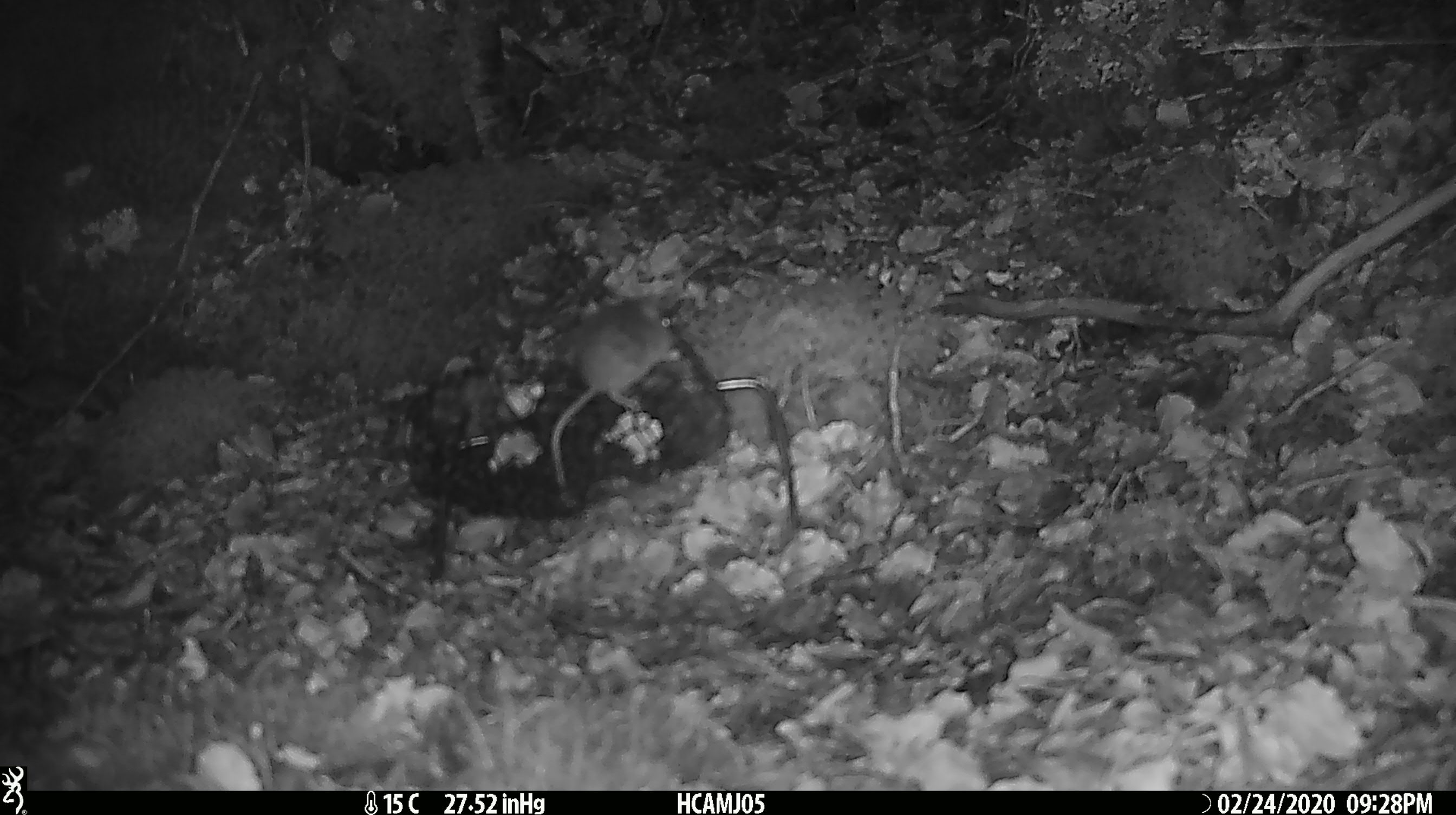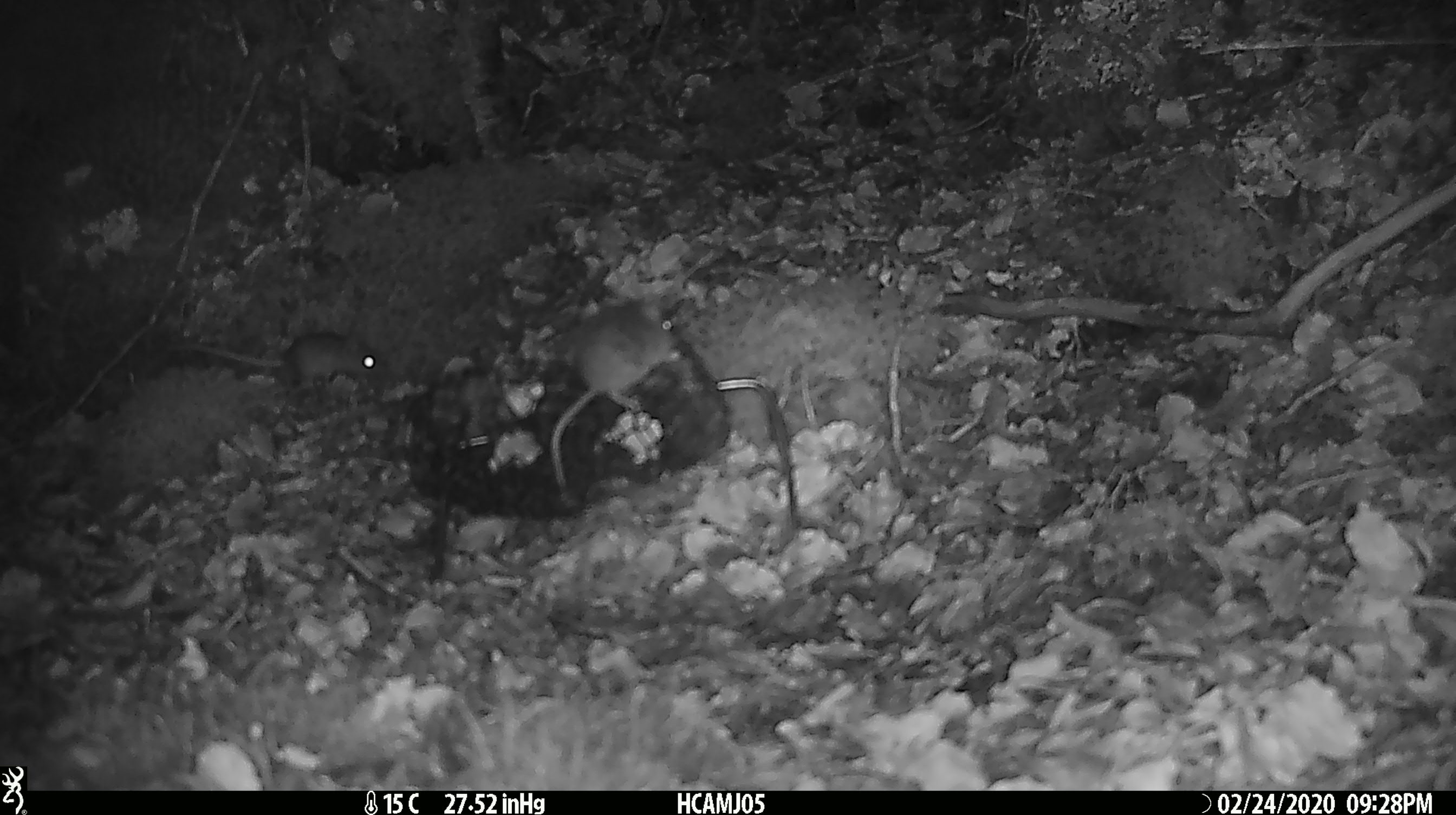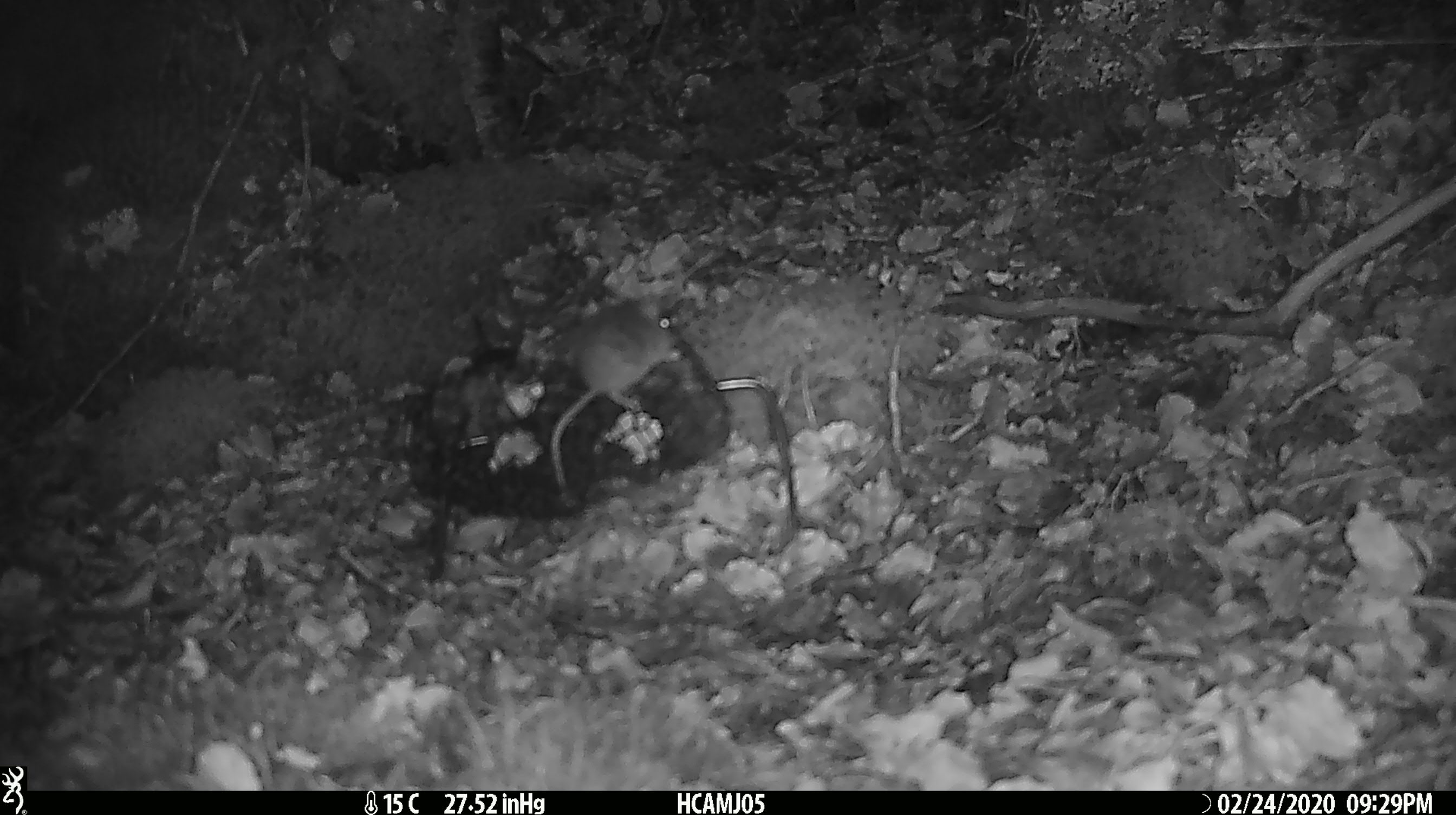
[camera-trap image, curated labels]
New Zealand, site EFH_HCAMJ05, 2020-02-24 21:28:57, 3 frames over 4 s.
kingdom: Animalia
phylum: Chordata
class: Mammalia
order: Rodentia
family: Muridae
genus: Mus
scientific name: Mus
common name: mouse